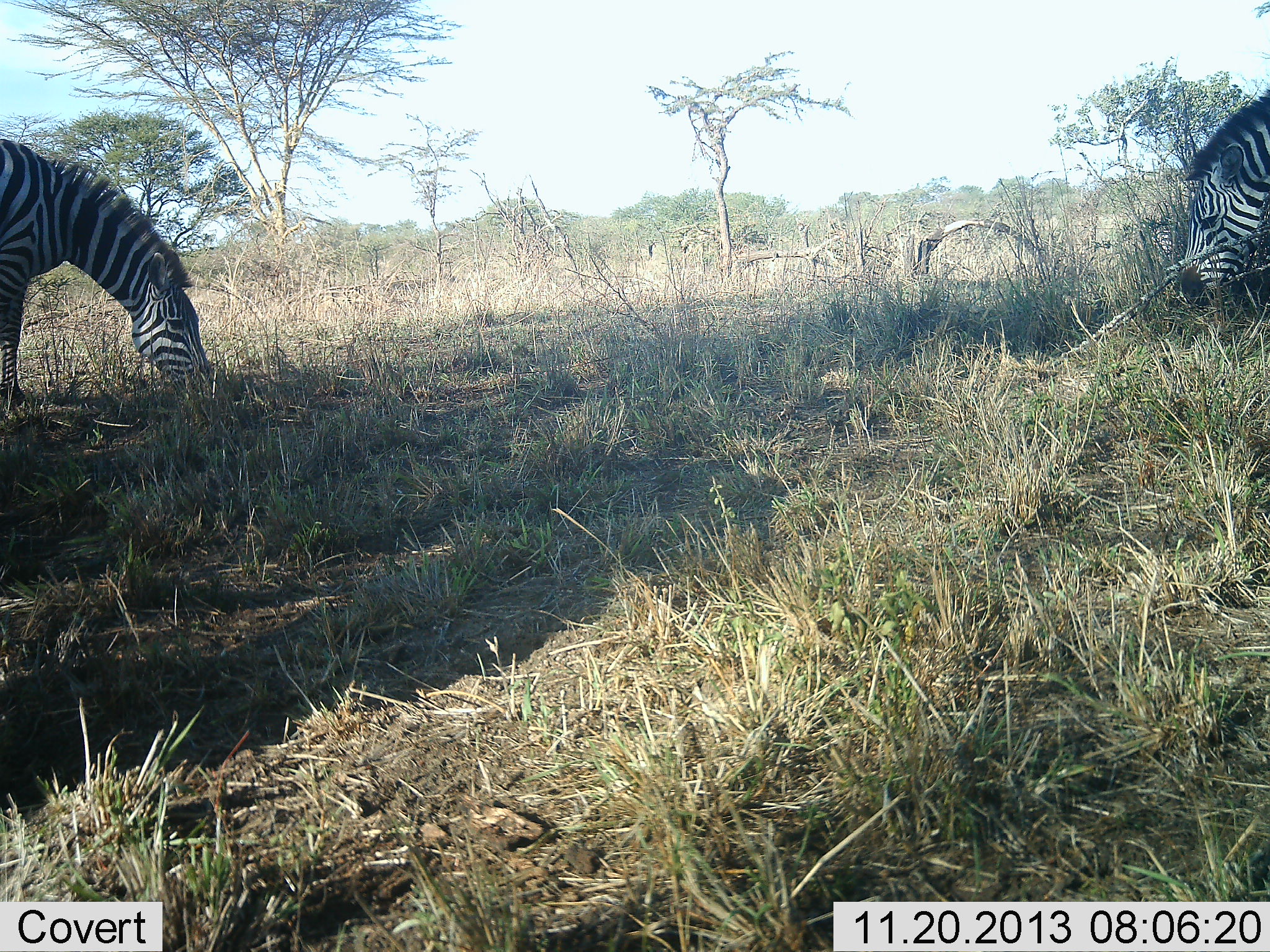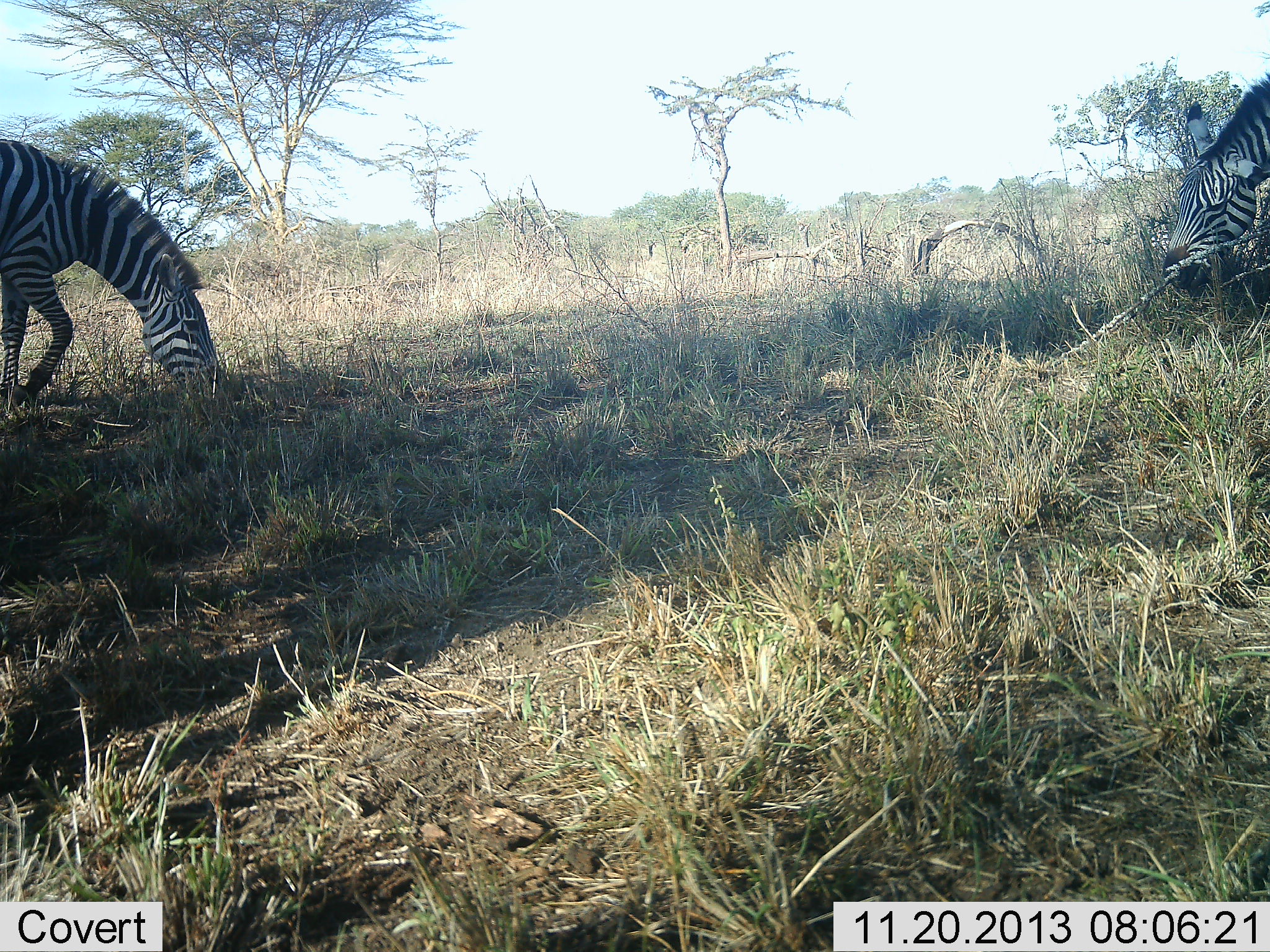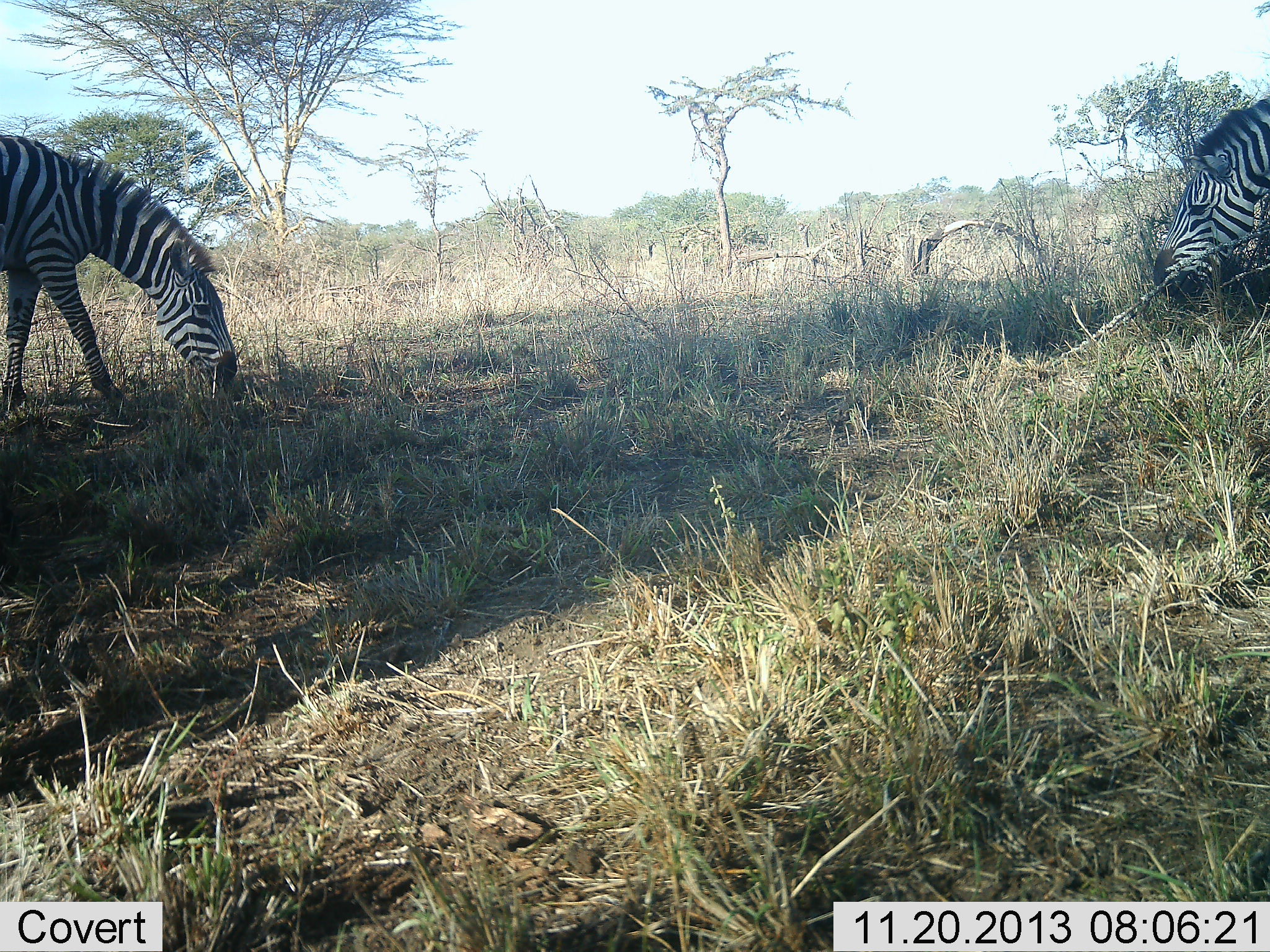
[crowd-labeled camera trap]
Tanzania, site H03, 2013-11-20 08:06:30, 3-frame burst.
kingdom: Animalia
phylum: Chordata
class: Mammalia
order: Perissodactyla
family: Equidae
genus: Equus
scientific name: Equus quagga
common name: plains zebra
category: zebra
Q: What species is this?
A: Zebra (plains zebra) (Equus quagga).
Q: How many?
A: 2.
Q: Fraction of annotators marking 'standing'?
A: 10%.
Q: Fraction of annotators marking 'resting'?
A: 0%.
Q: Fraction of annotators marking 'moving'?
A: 0%.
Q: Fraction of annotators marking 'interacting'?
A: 0%.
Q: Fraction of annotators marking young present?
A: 0%.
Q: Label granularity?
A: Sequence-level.